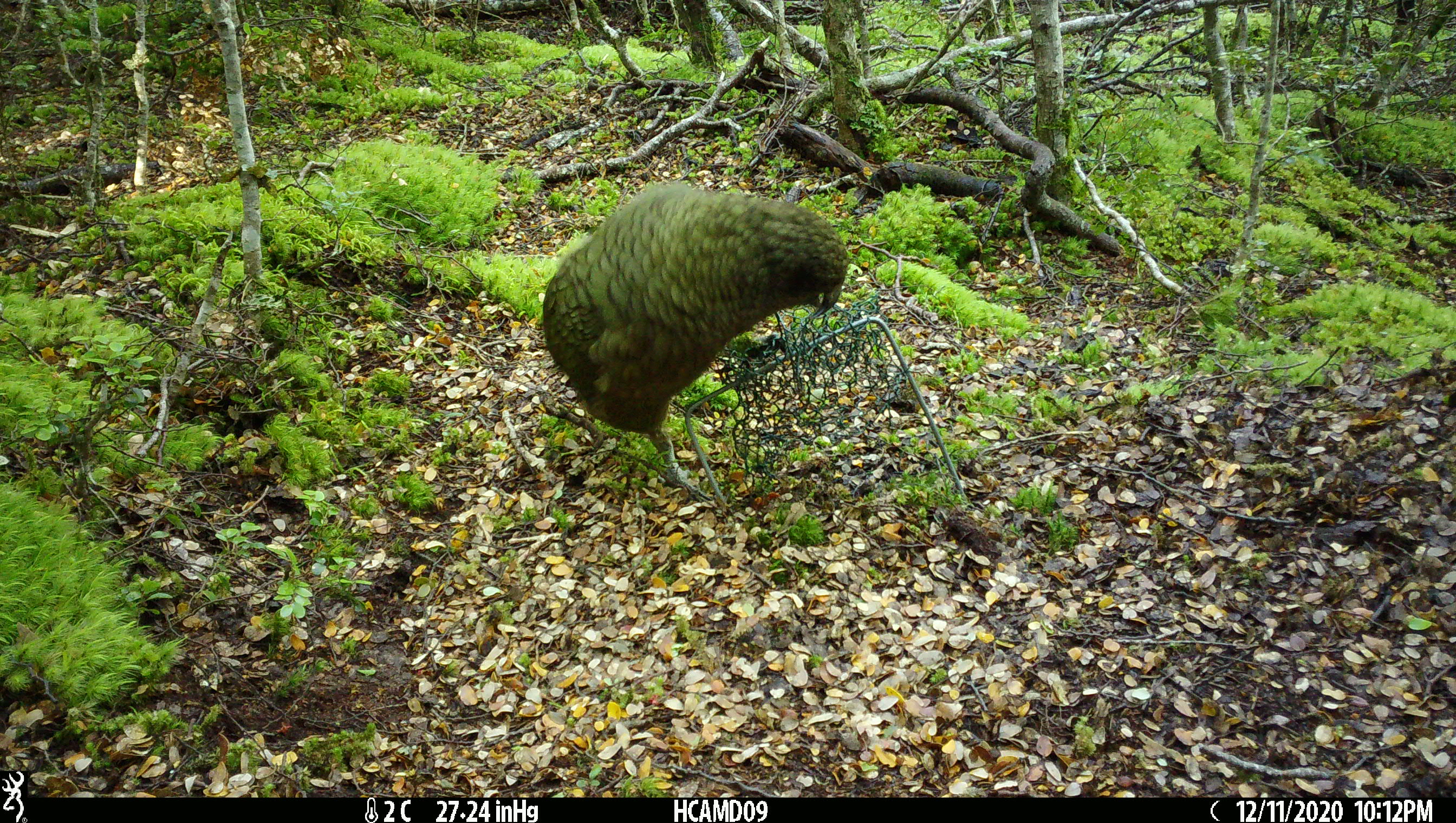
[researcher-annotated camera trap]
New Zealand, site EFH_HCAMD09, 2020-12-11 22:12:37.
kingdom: Animalia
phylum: Chordata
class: Aves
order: Psittaciformes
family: Strigopidae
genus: Nestor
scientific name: Nestor notabilis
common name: kea